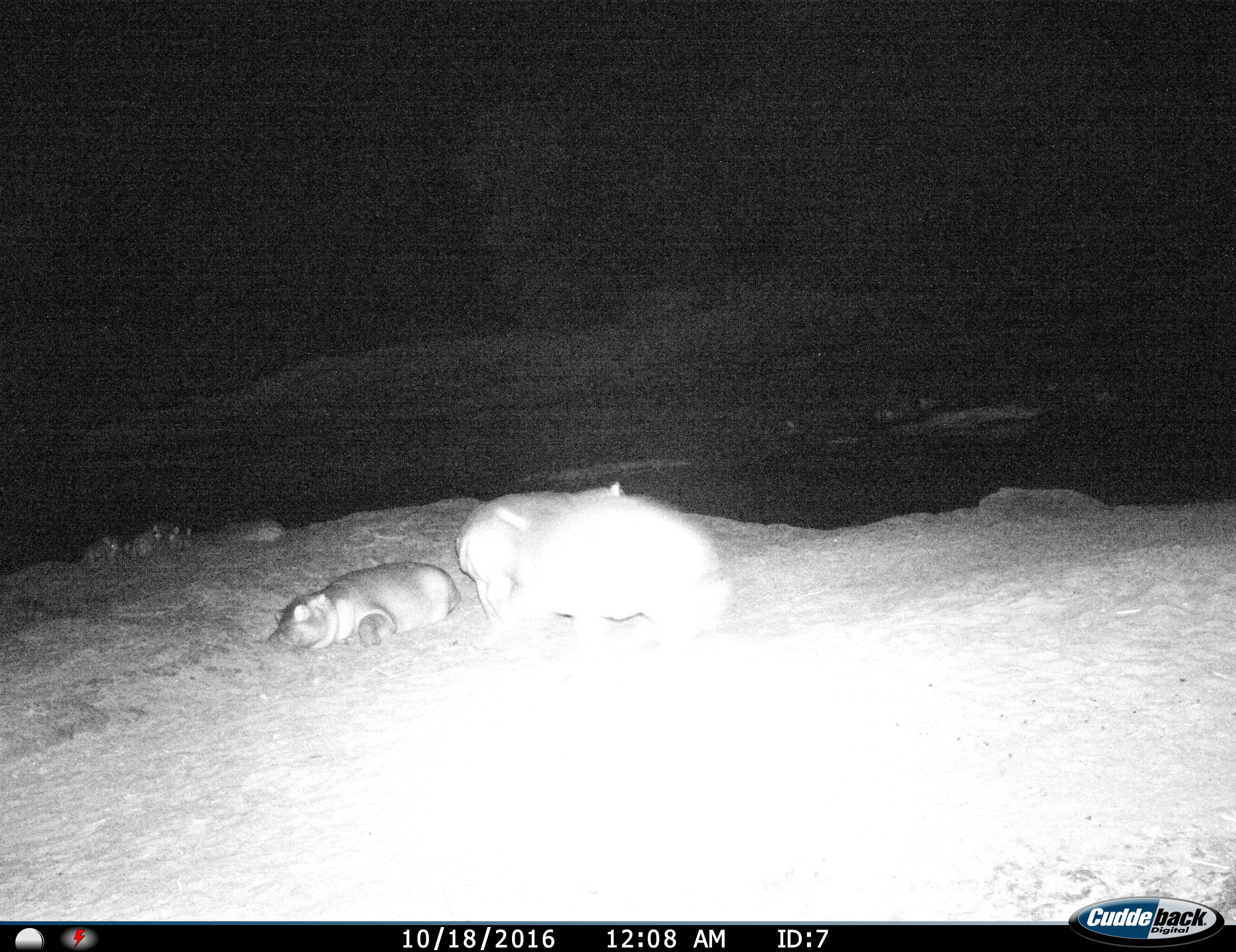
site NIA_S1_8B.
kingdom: Animalia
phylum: Chordata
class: Mammalia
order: Artiodactyla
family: Hippopotamidae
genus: Hippopotamus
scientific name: Hippopotamus amphibius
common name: hippopotamus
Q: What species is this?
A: Hippopotamus (Hippopotamus amphibius).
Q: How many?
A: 4.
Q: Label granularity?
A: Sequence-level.